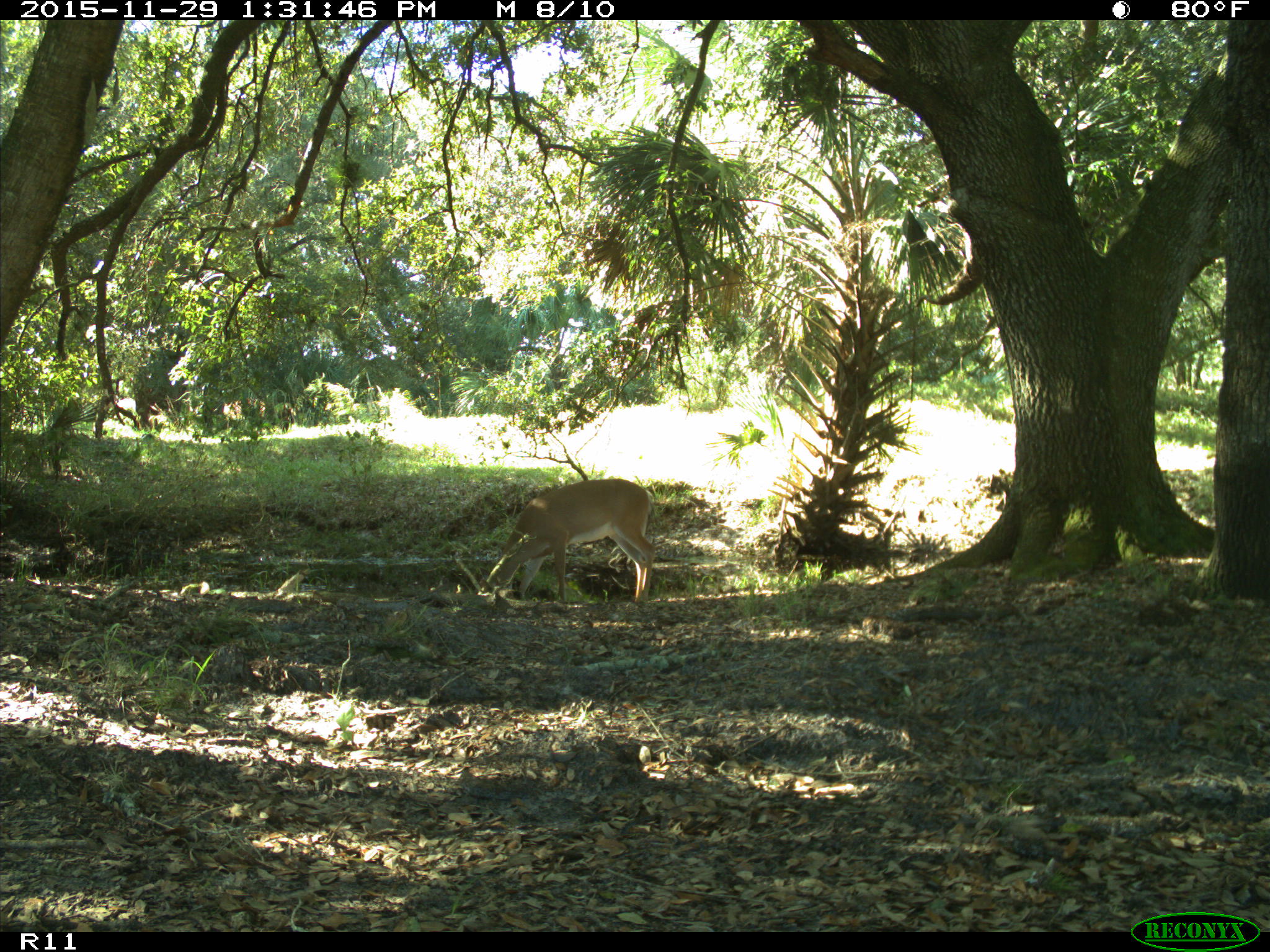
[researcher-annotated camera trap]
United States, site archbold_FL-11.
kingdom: Animalia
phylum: Chordata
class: Mammalia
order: Artiodactyla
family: Cervidae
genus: Odocoileus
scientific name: Odocoileus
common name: deer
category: unidentified deer